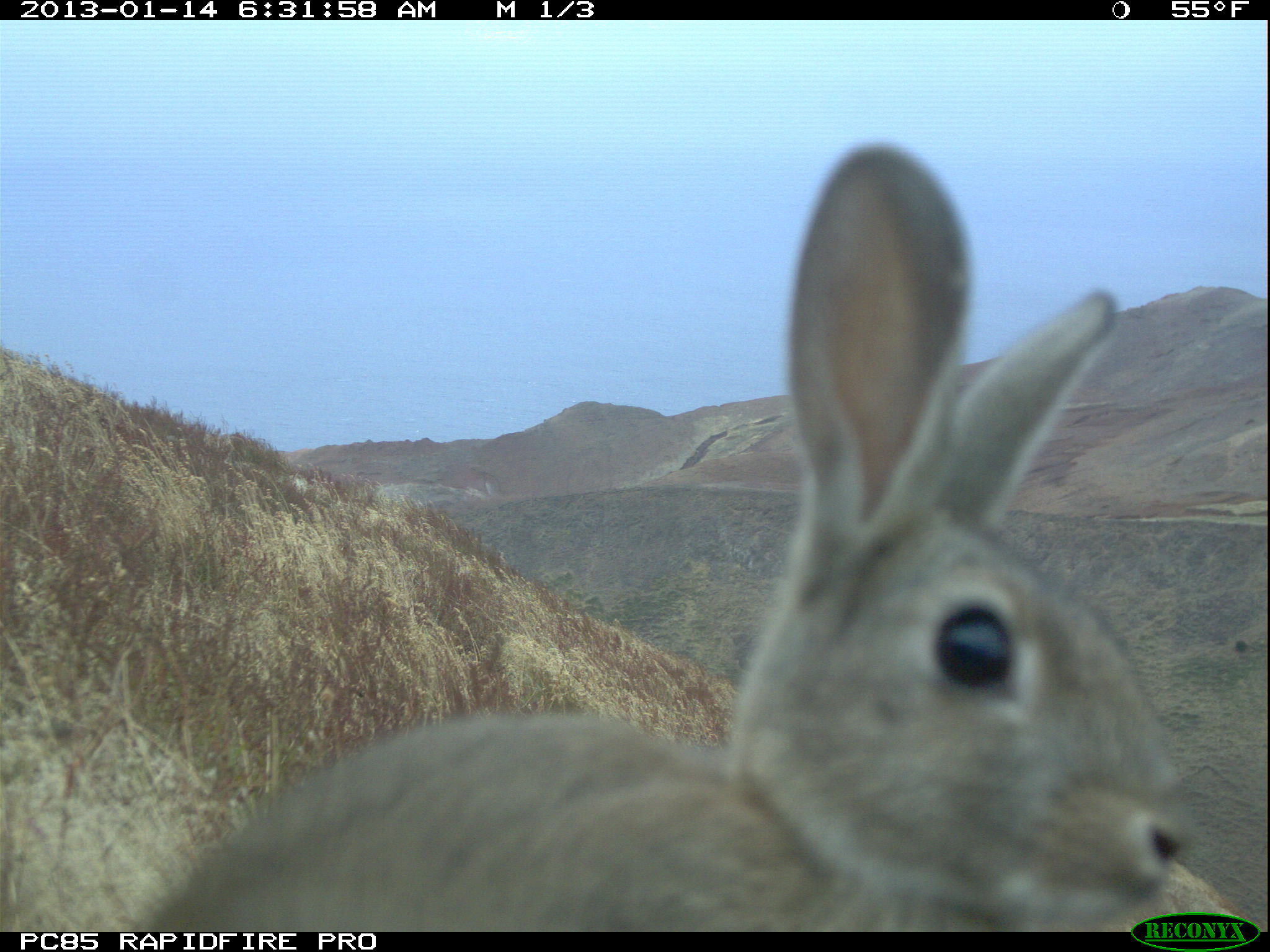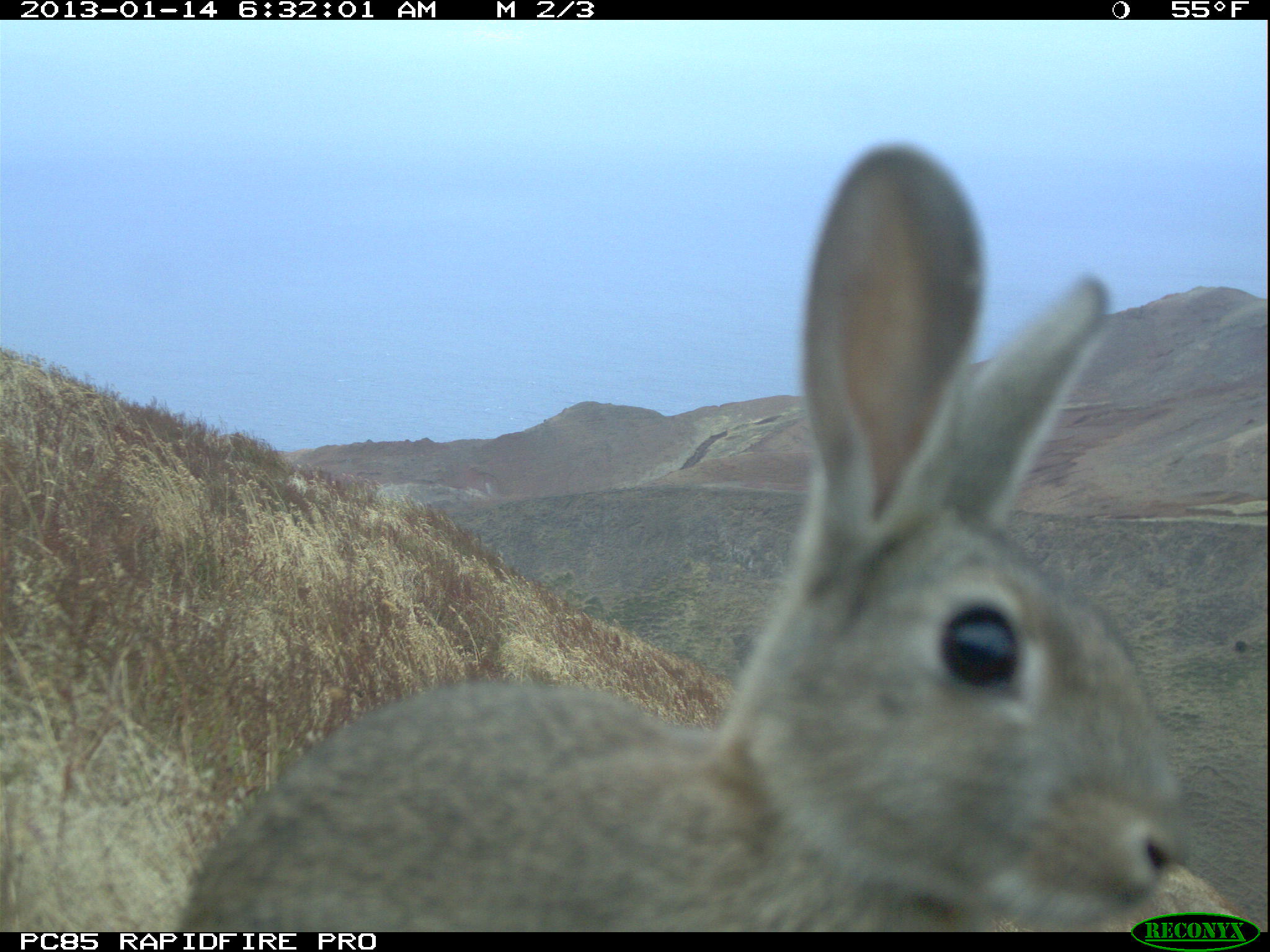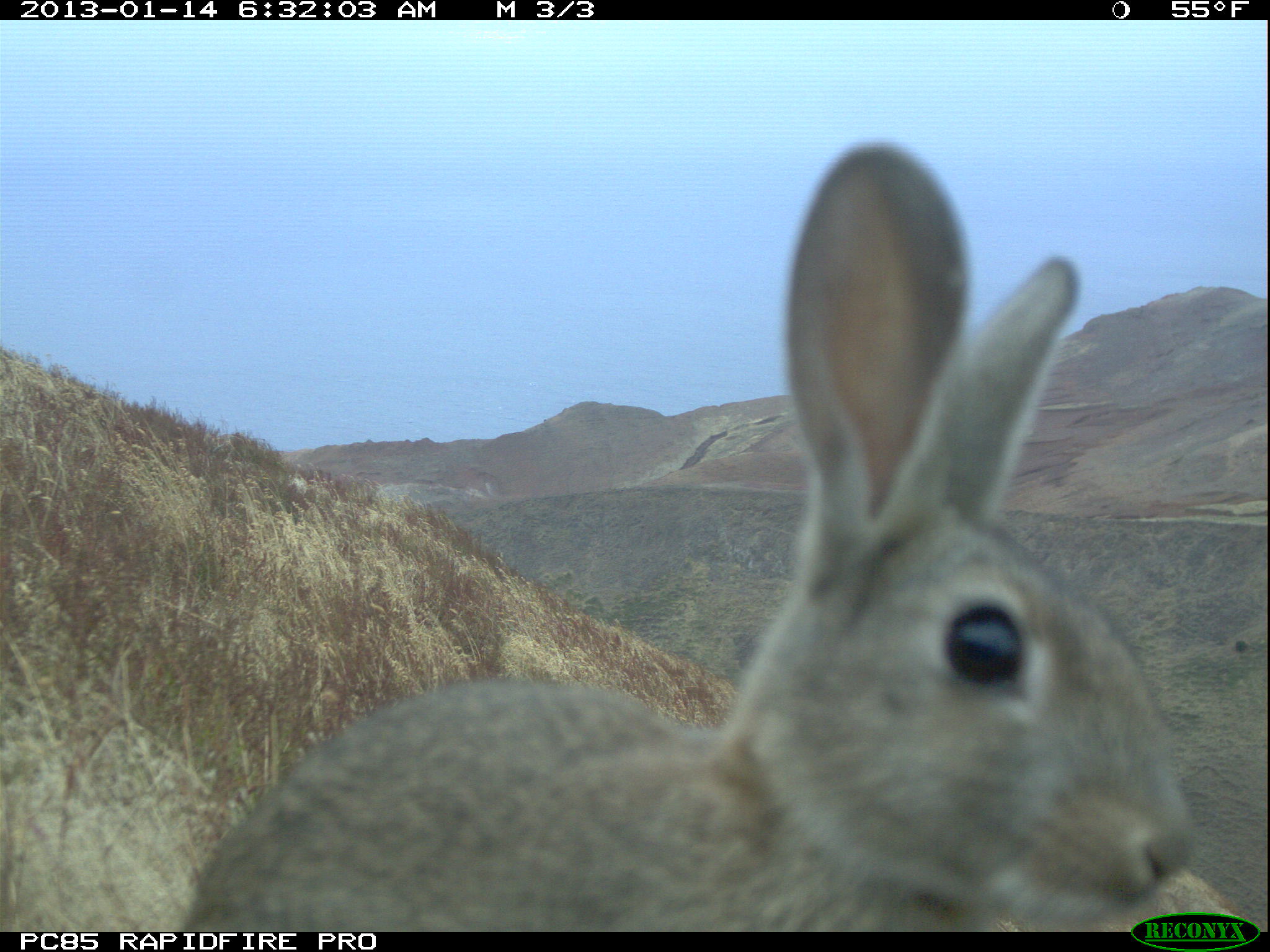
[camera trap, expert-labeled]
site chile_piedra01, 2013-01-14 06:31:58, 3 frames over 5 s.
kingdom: Animalia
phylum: Chordata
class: Mammalia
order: Lagomorpha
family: Leporidae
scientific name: Leporidae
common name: rabbits and hares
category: rabbit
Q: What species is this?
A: Rabbit (rabbits and hares) (Leporidae).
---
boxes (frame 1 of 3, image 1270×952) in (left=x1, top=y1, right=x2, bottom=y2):
rabbit: (left=127, top=147, right=1210, bottom=928)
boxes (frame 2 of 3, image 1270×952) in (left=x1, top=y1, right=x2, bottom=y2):
rabbit: (left=171, top=143, right=1206, bottom=926)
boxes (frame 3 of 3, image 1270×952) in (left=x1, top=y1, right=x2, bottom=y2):
rabbit: (left=170, top=144, right=1213, bottom=928)